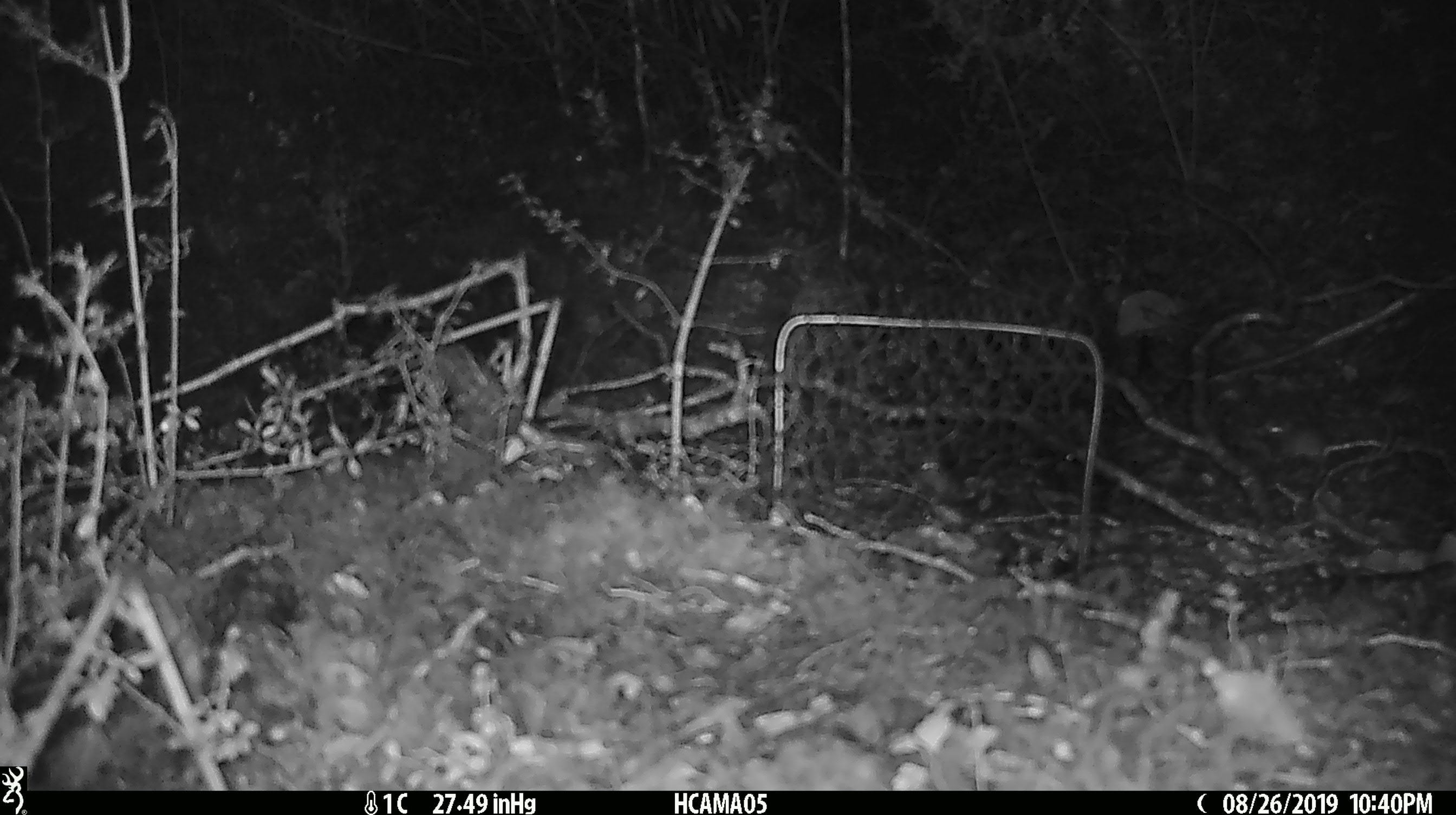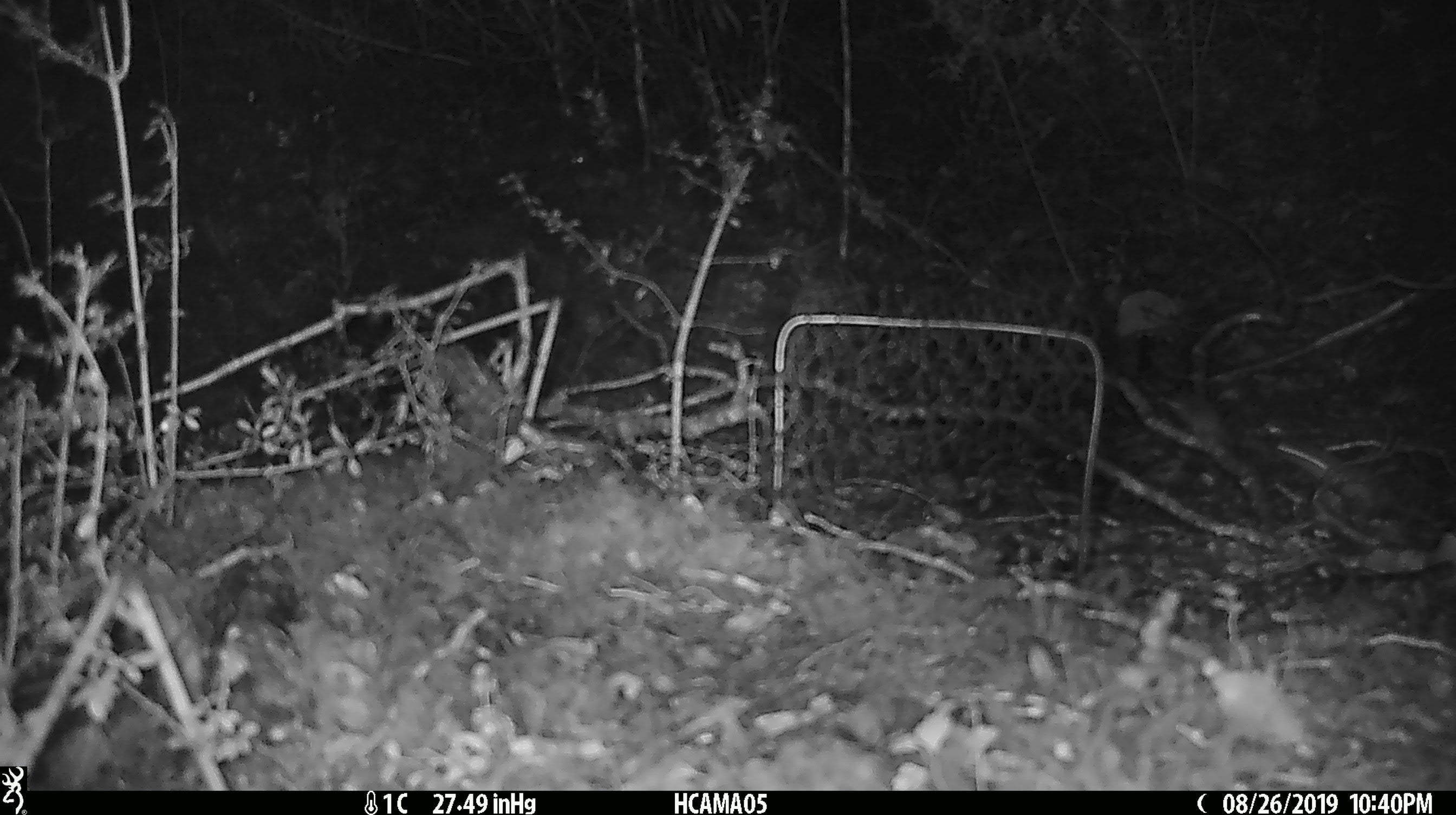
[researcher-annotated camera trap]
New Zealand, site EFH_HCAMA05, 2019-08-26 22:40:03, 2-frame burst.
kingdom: Animalia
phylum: Chordata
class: Mammalia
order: Rodentia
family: Muridae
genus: Mus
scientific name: Mus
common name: mouse